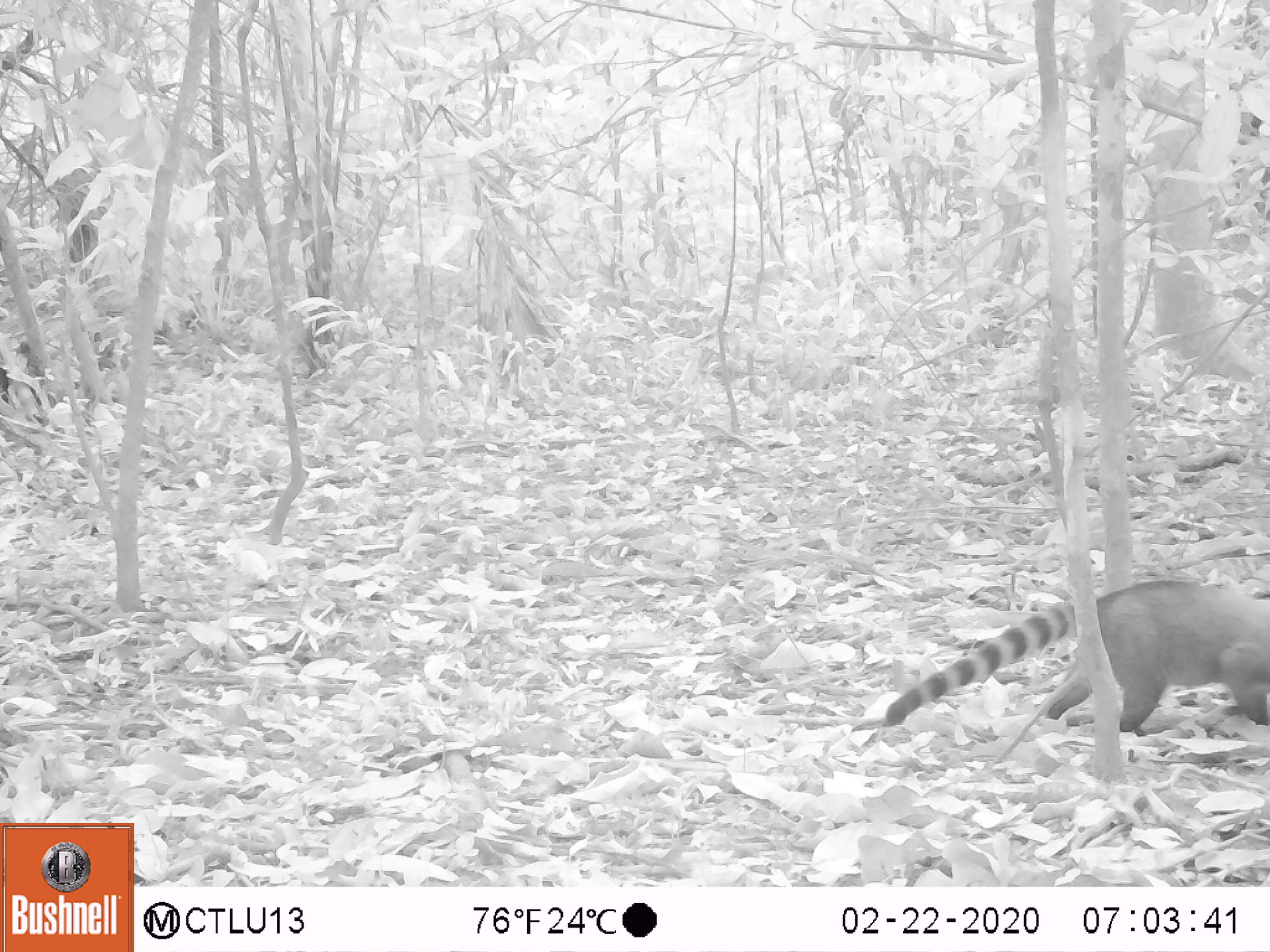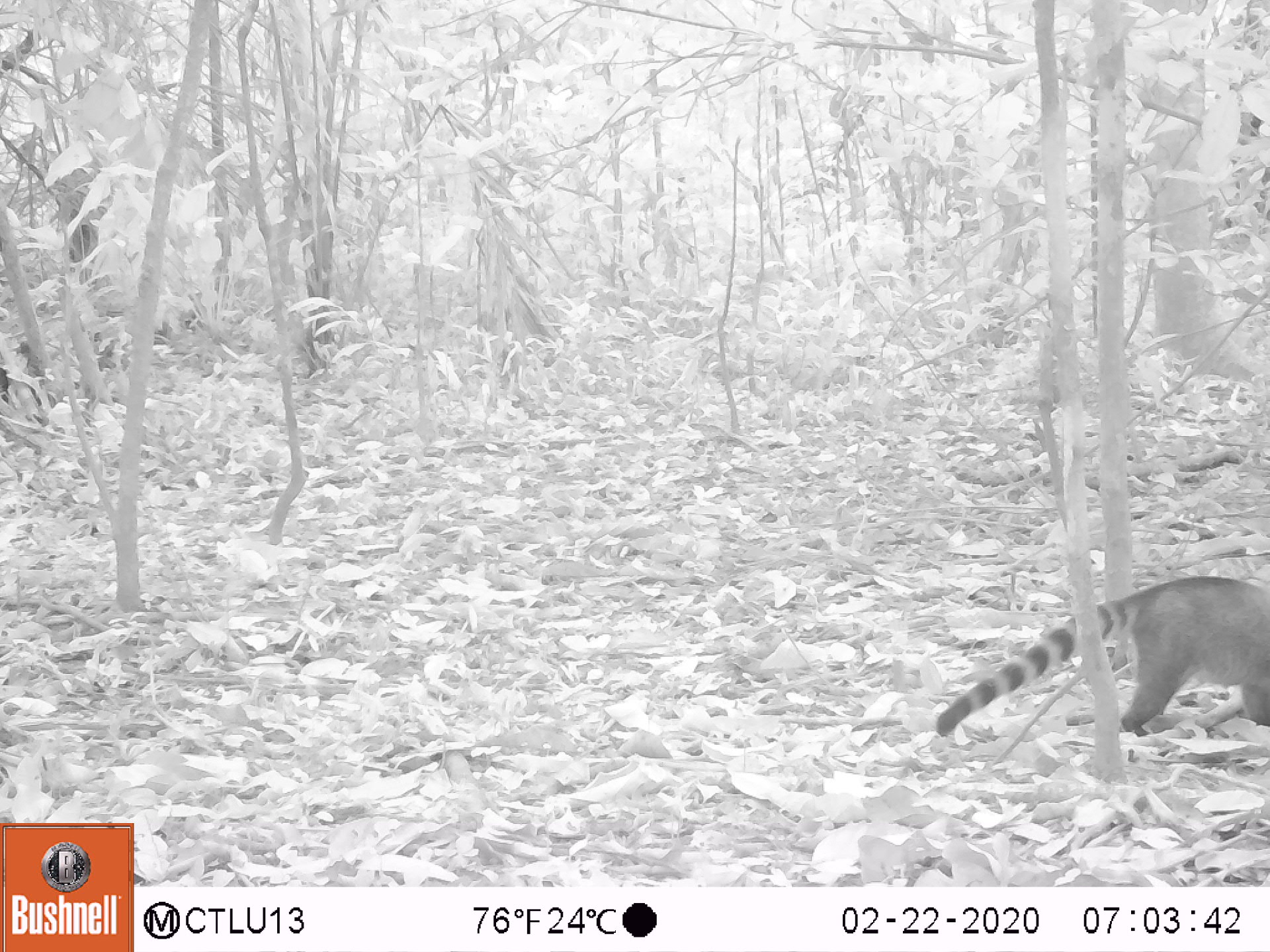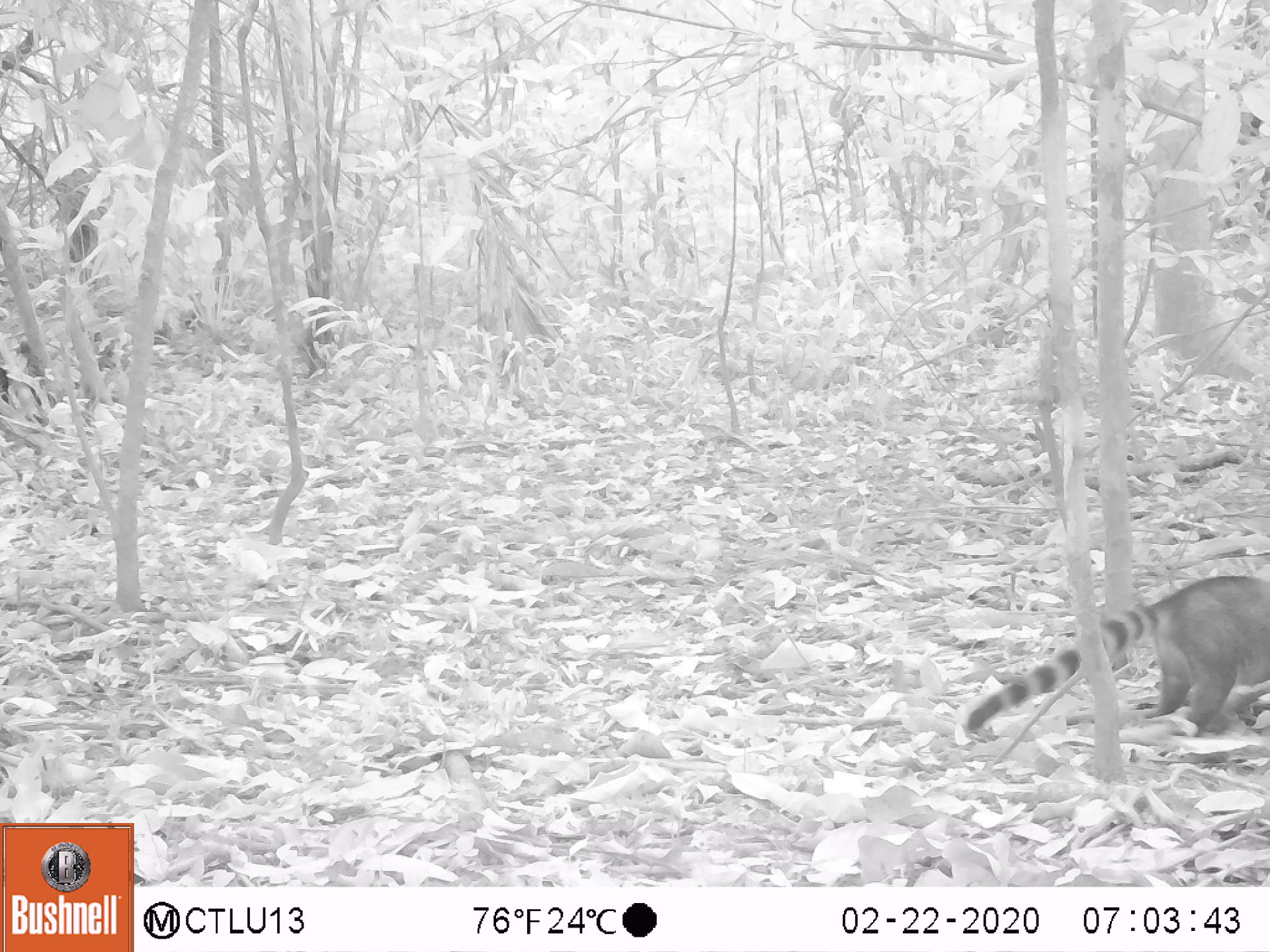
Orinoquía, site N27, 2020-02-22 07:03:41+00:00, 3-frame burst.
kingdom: Animalia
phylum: Chordata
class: Mammalia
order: Carnivora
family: Procyonidae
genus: Nasua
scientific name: Nasua nasua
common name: south american coati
South american coati (Nasua nasua).